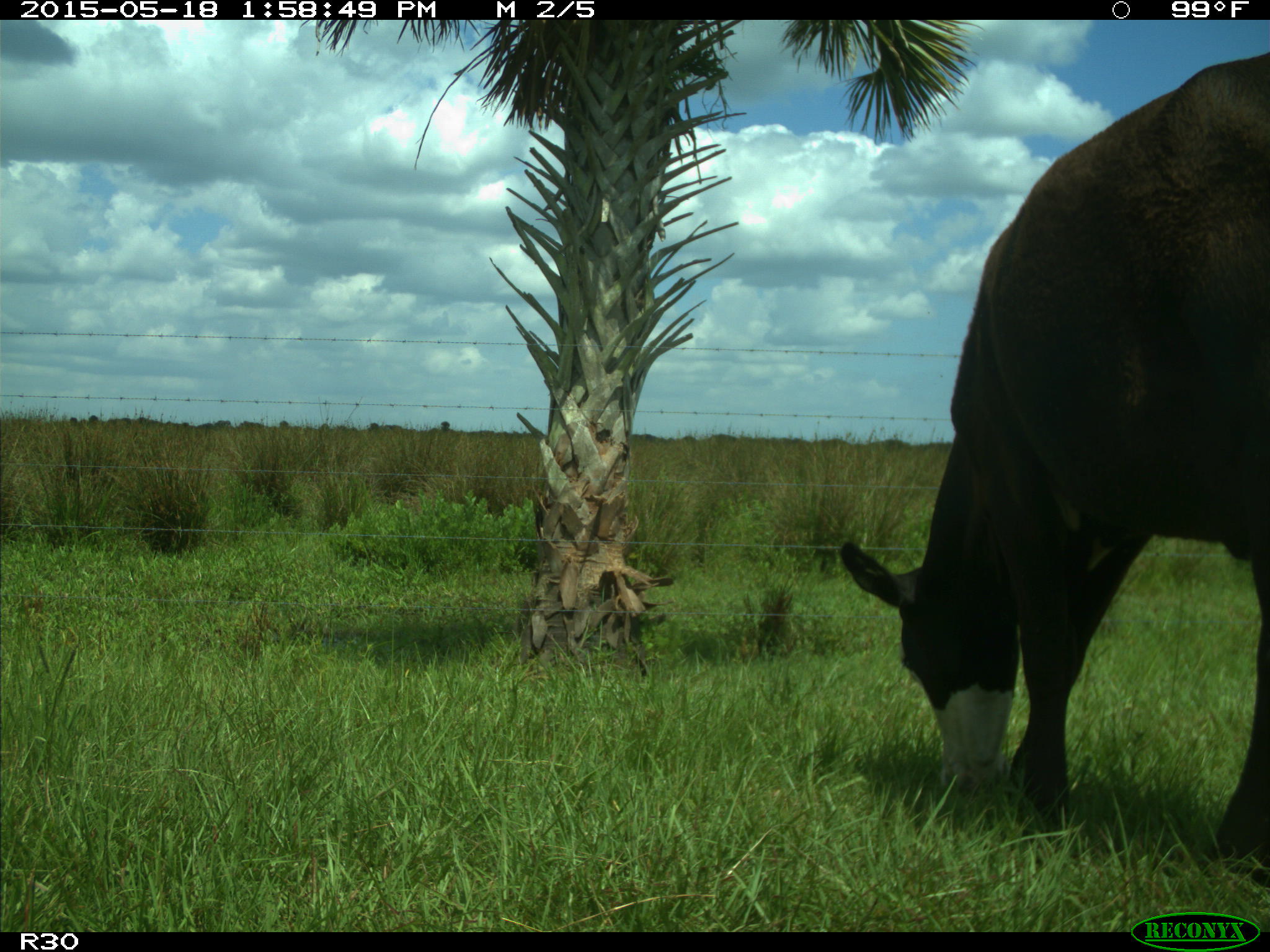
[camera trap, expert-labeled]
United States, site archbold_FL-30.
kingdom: Animalia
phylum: Chordata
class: Mammalia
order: Artiodactyla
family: Bovidae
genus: Bos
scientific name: Bos taurus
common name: domestic cow